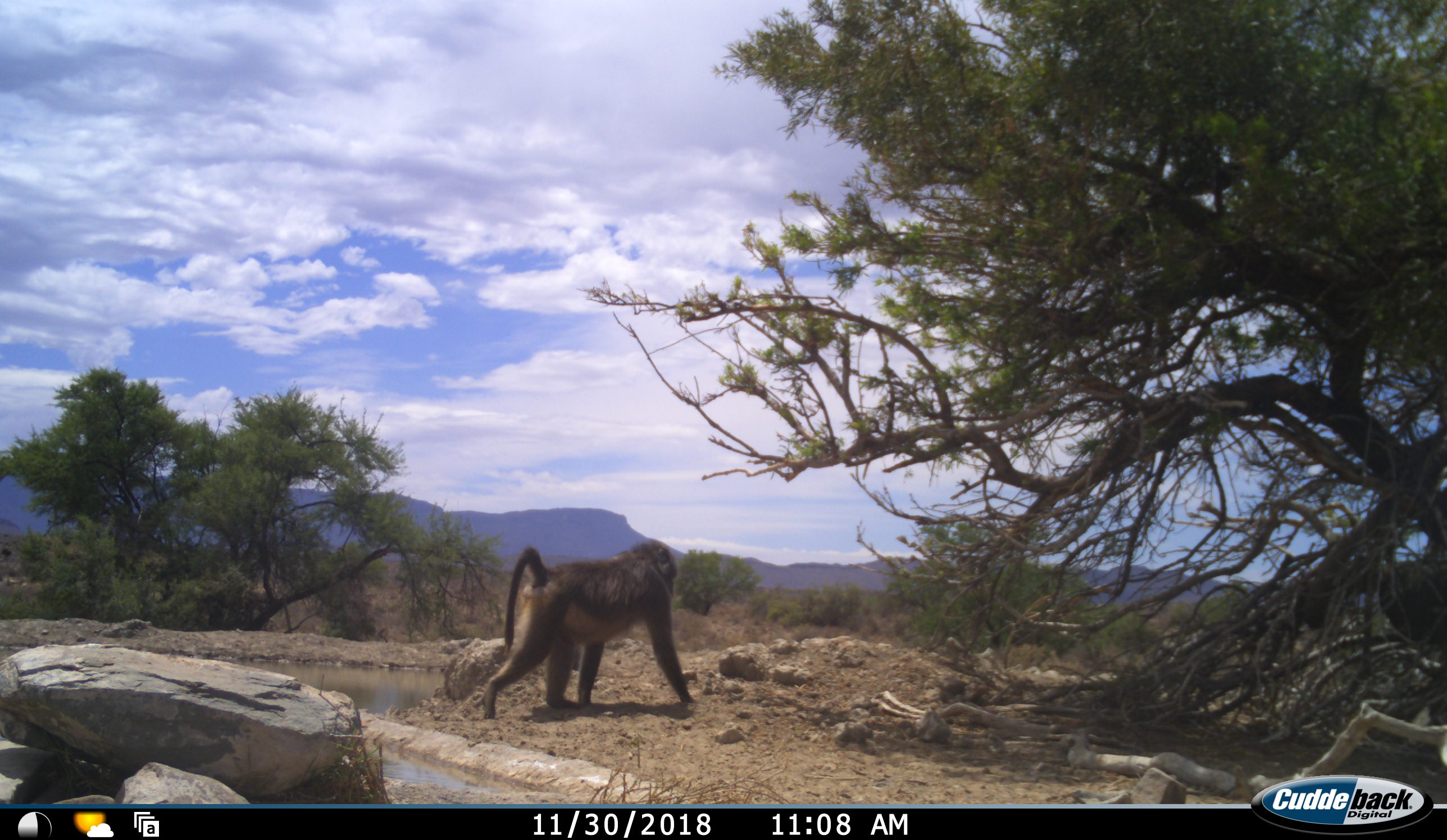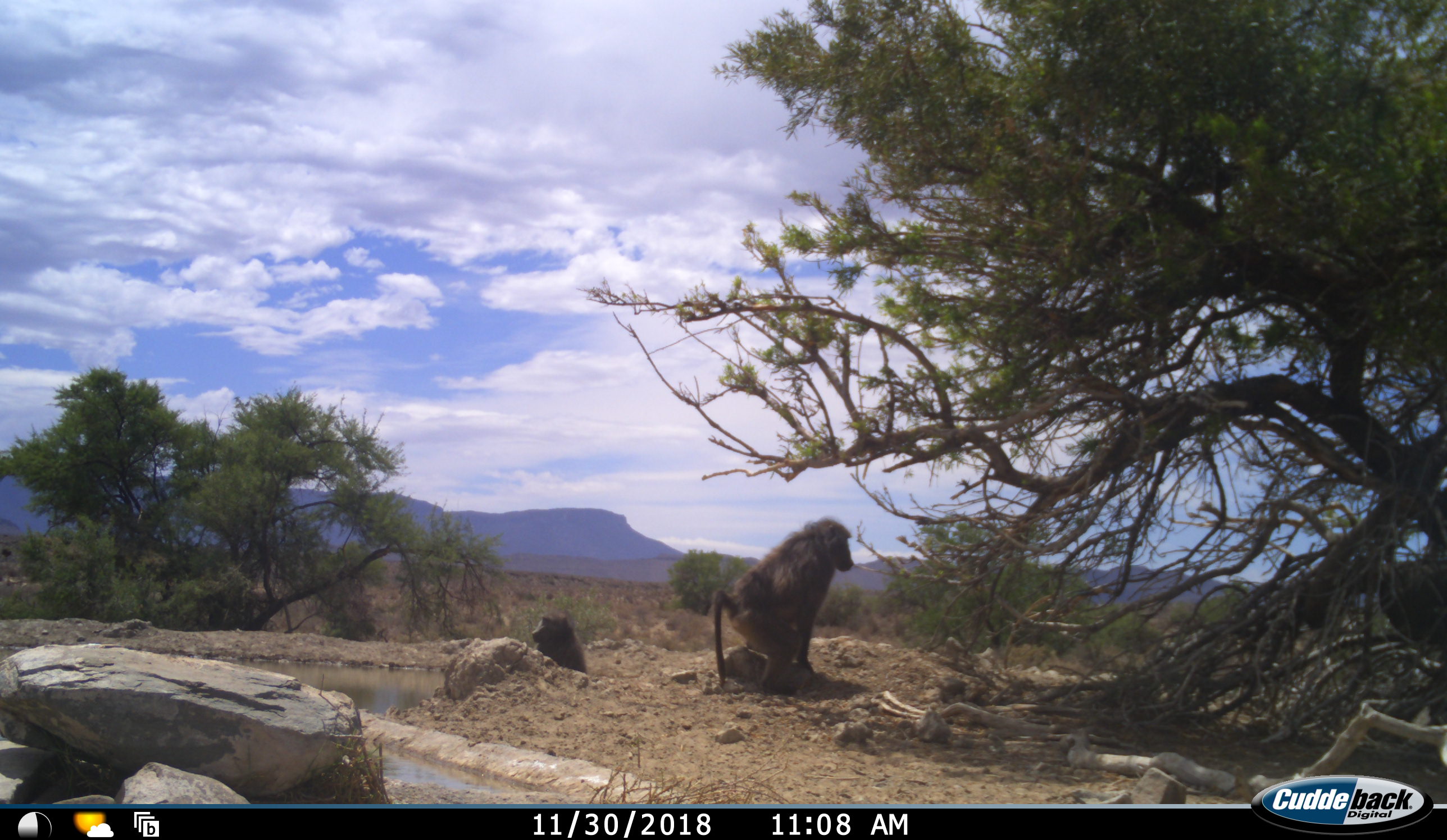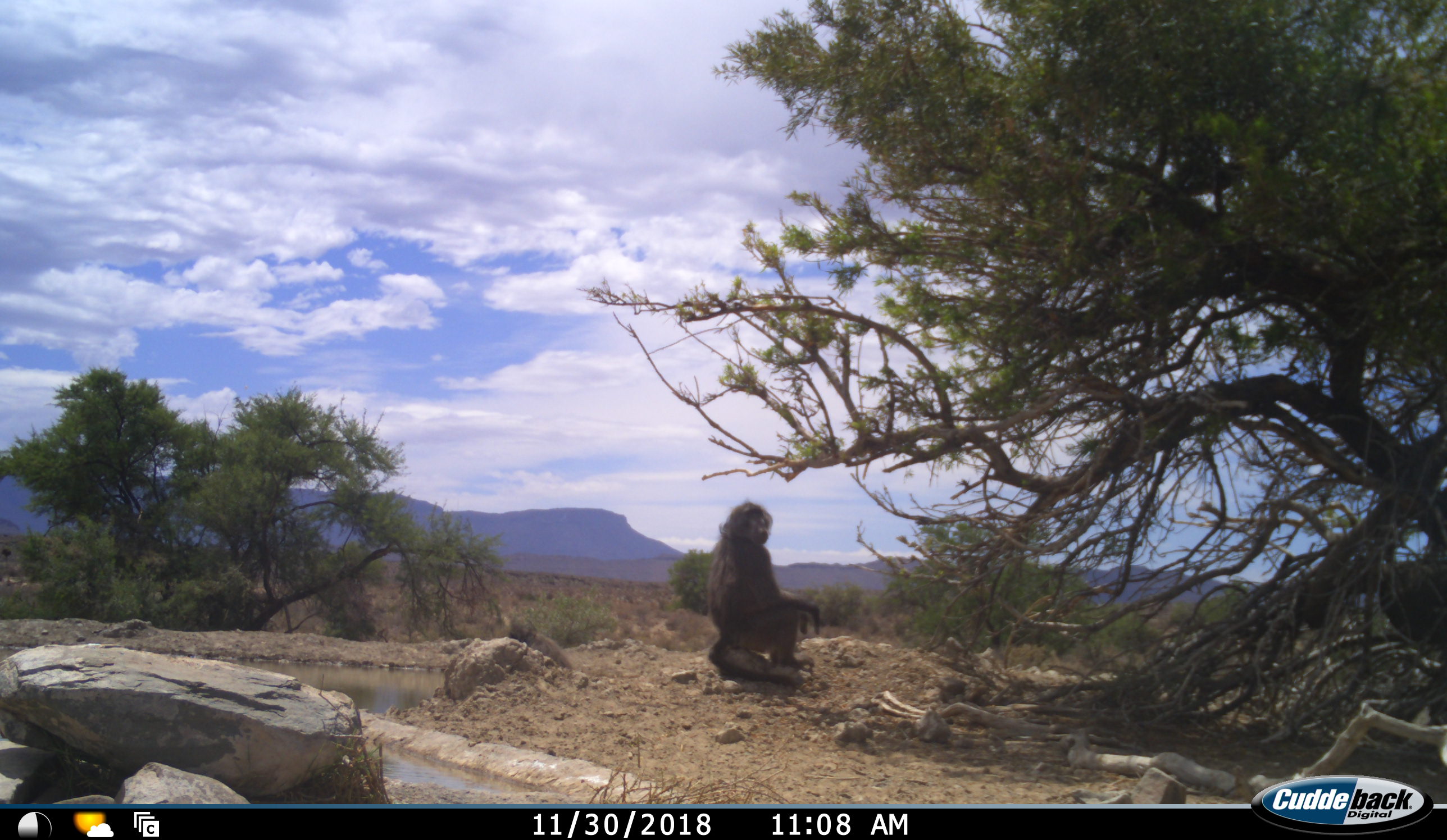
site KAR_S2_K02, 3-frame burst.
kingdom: Animalia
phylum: Chordata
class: Mammalia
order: Primates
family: Cercopithecidae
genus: Papio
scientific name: Papio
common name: baboon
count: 2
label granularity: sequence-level